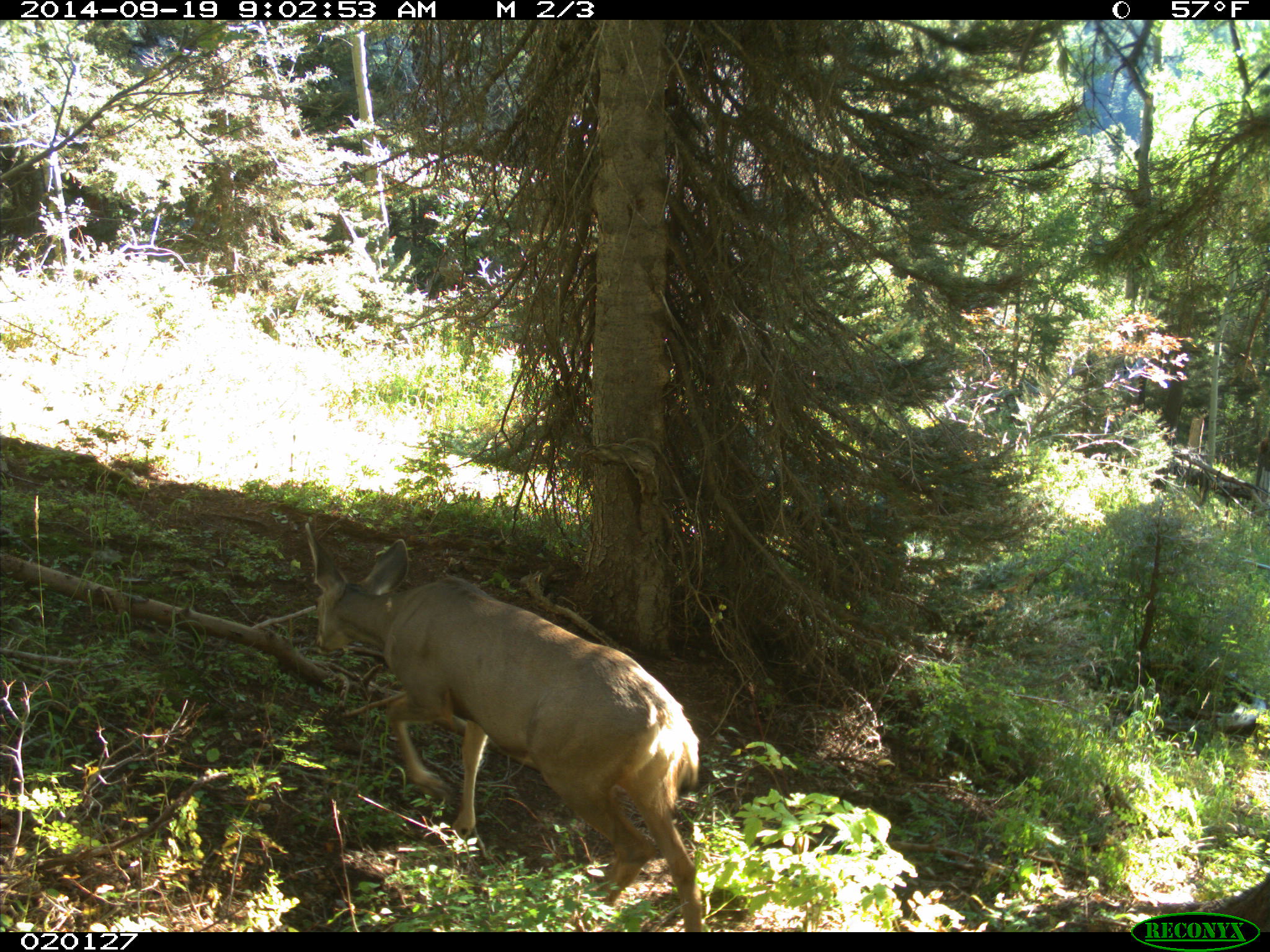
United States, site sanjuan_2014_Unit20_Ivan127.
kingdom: Animalia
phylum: Chordata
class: Mammalia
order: Artiodactyla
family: Cervidae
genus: Odocoileus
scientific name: Odocoileus hemionus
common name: mule deer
Odocoileus hemionus (mule deer).